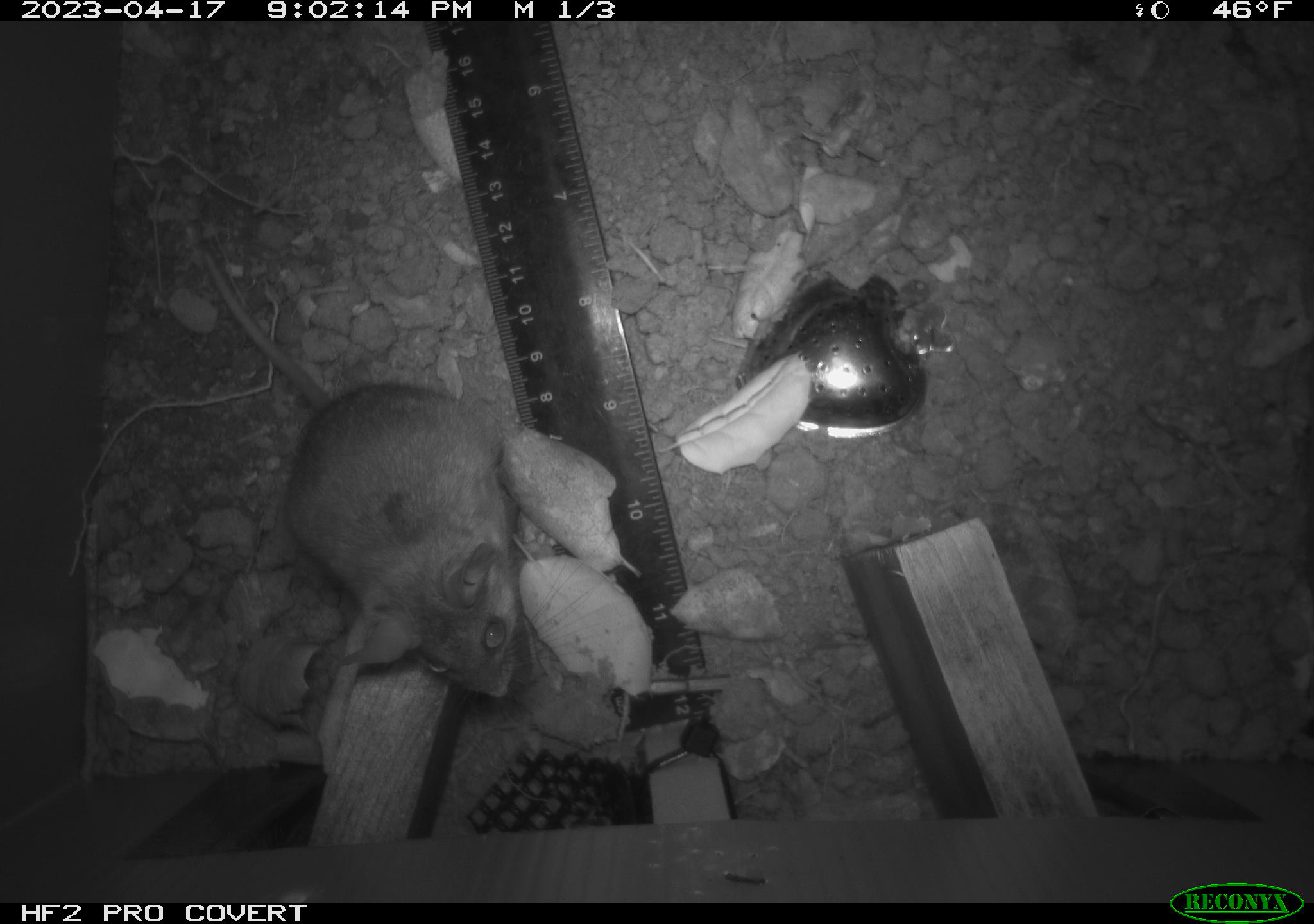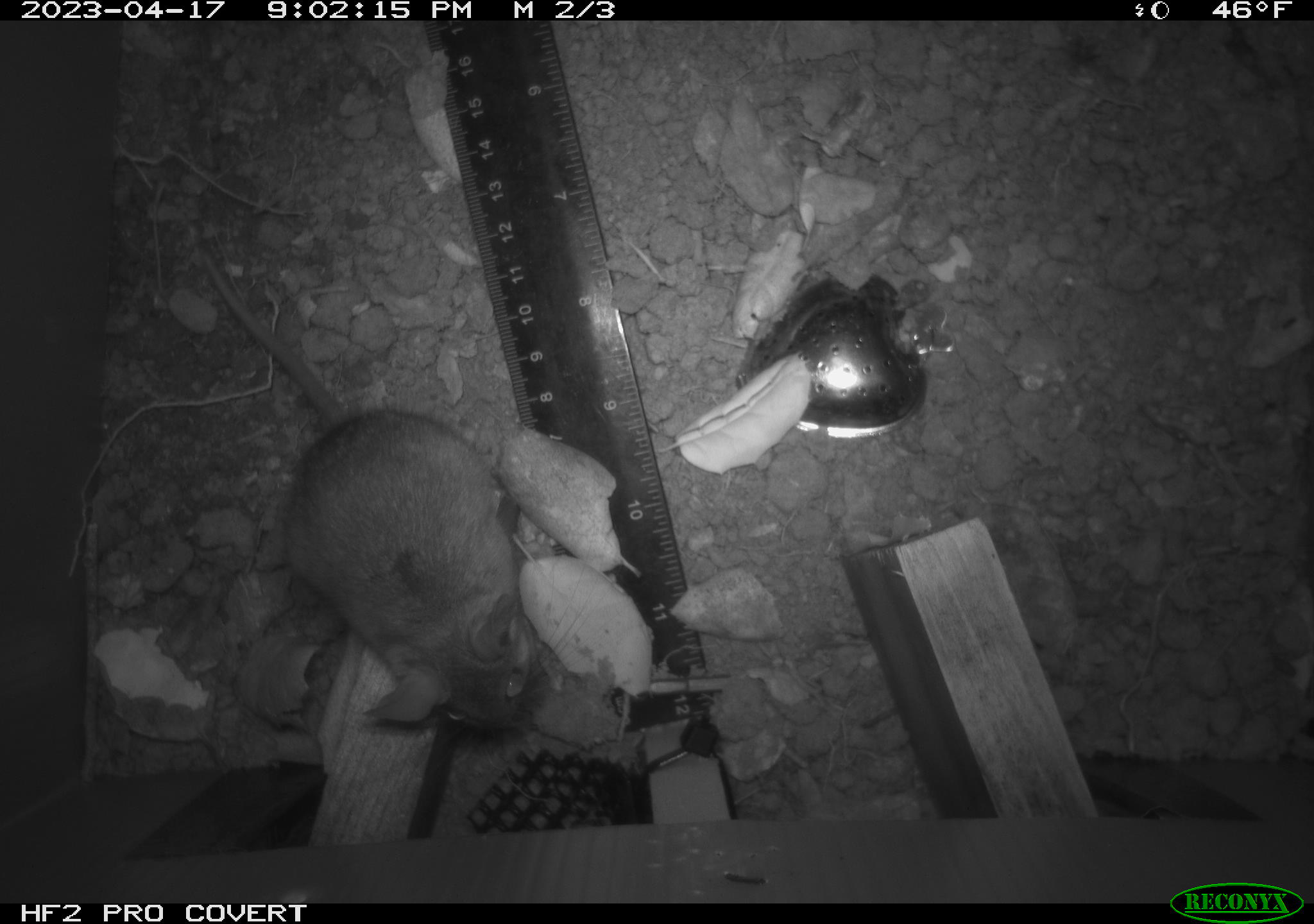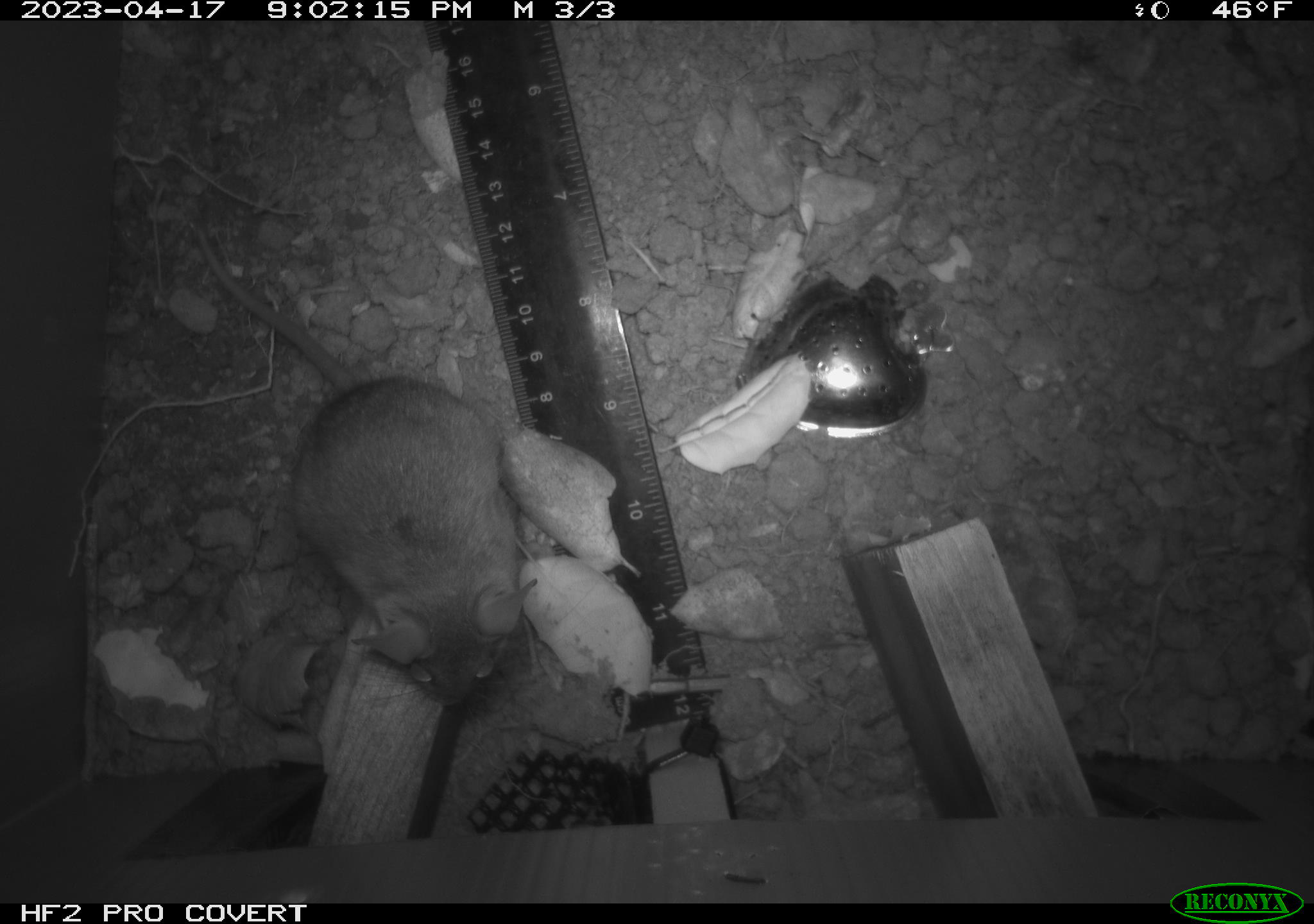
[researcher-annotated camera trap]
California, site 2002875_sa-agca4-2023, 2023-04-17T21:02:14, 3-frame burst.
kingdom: Animalia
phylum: Chordata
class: Mammalia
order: Rodentia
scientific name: Rodentia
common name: mouse species